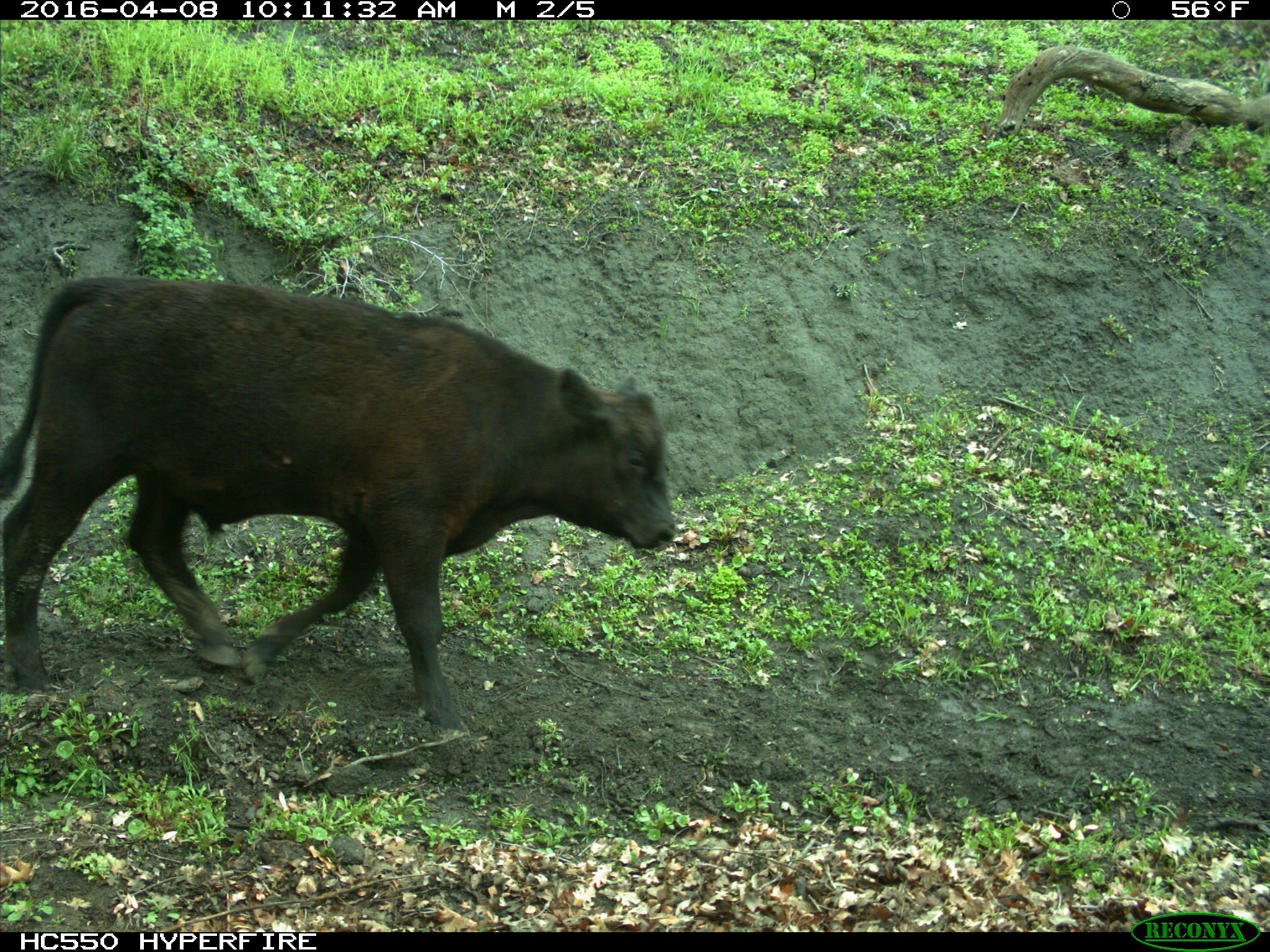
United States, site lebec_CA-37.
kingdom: Animalia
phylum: Chordata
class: Mammalia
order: Artiodactyla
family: Bovidae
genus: Bos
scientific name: Bos taurus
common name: domestic cow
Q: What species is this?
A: Bos taurus (domestic cow).